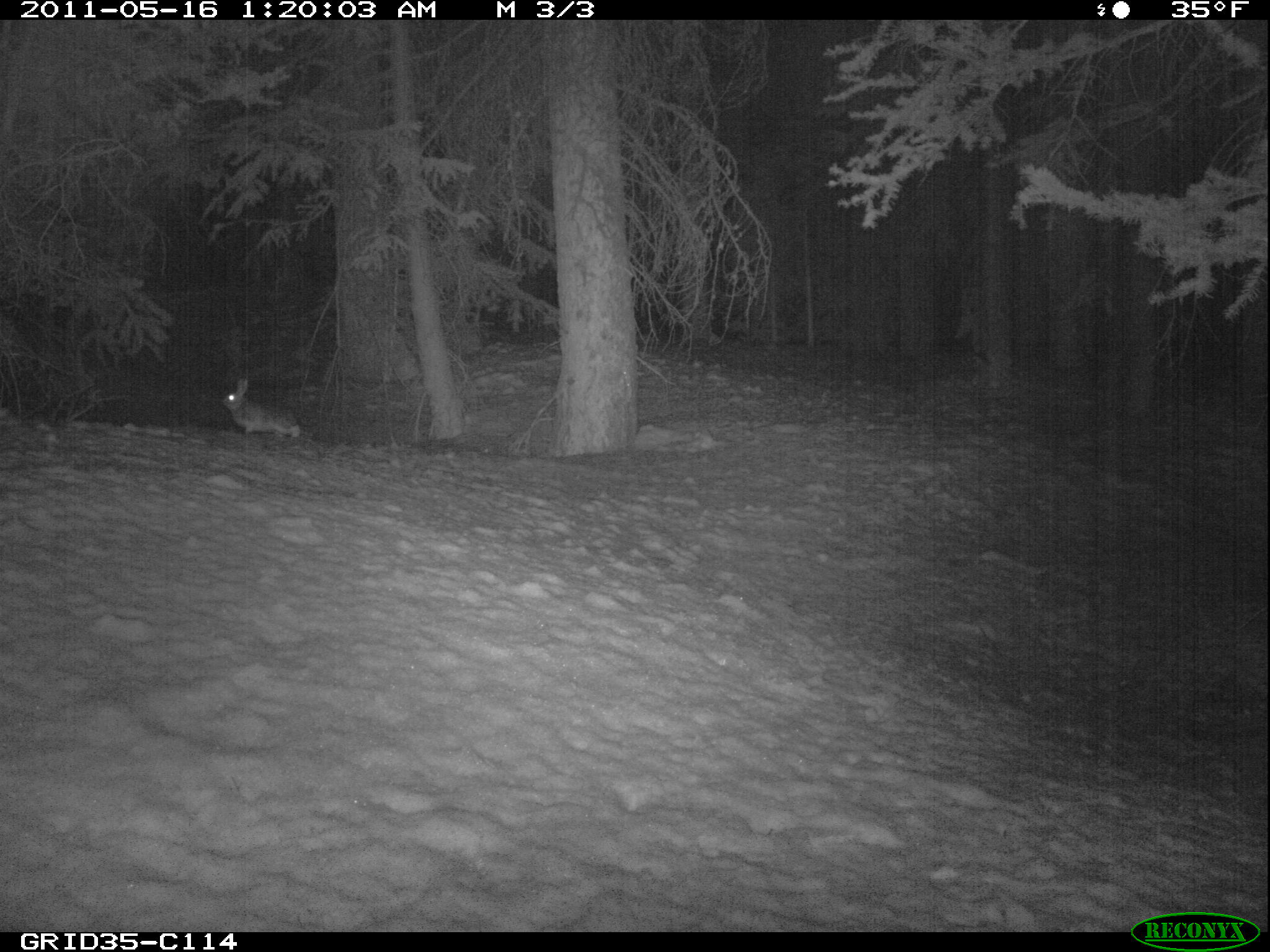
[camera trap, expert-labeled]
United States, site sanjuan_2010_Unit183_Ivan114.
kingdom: Animalia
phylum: Chordata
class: Mammalia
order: Lagomorpha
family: Leporidae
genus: Lepus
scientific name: Lepus americanus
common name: snowshoe hare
Lepus americanus (snowshoe hare).